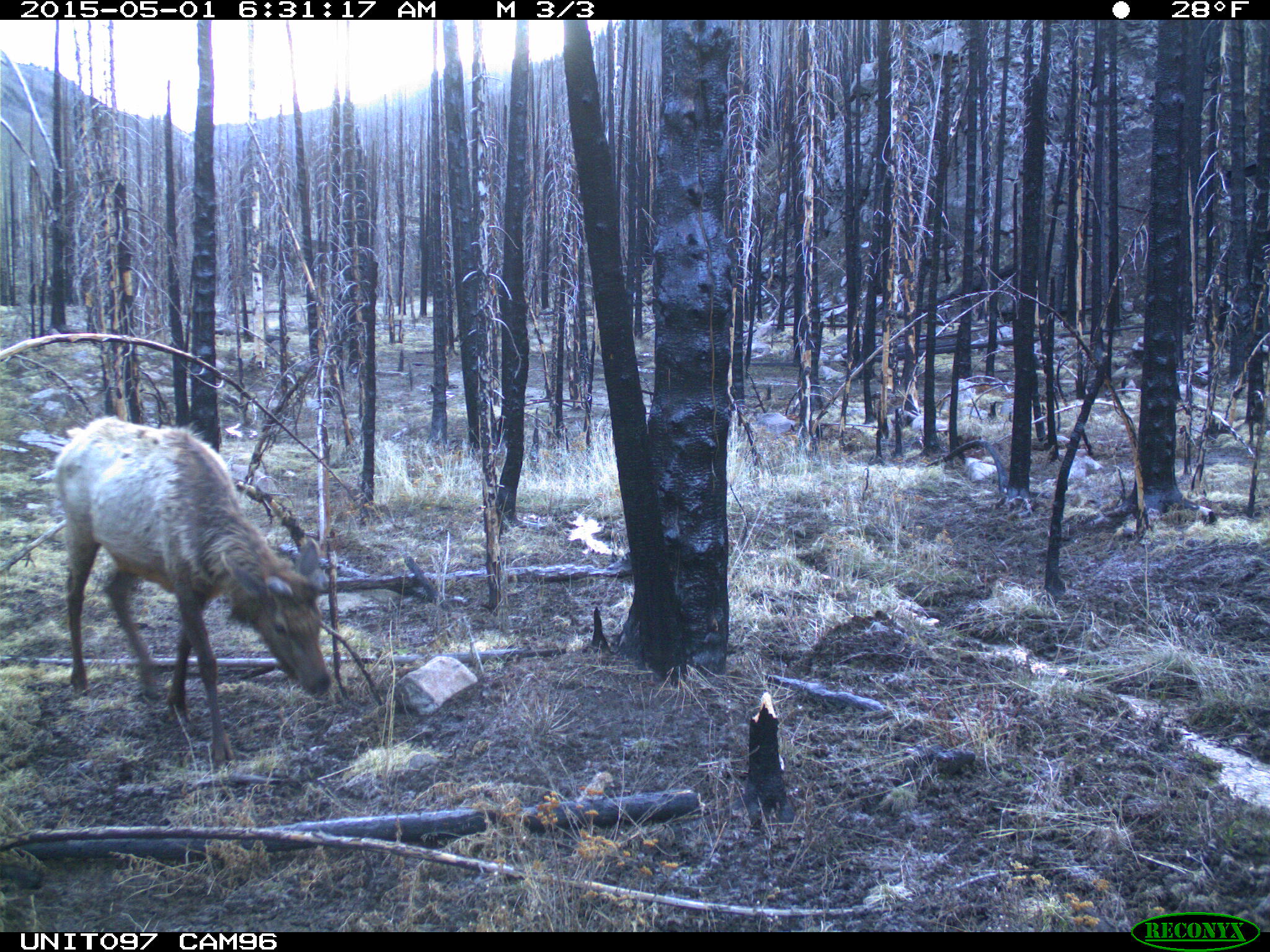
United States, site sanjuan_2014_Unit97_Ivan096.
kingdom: Animalia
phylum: Chordata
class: Mammalia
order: Artiodactyla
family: Cervidae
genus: Cervus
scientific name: Cervus elaphus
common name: red deer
Cervus elaphus (red deer).